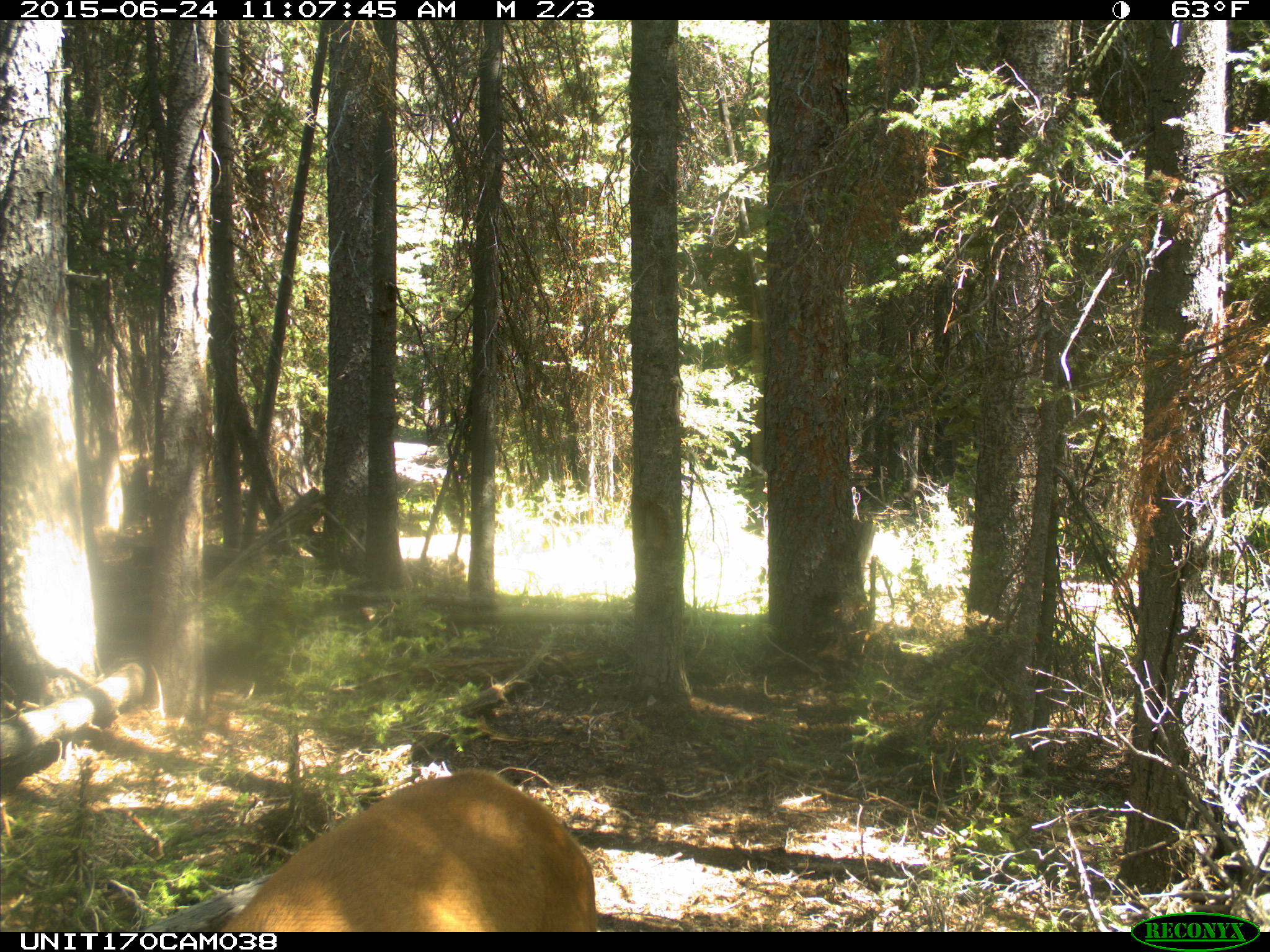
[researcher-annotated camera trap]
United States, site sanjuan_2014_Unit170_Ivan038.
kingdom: Animalia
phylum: Chordata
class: Mammalia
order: Artiodactyla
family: Cervidae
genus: Cervus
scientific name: Cervus elaphus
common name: red deer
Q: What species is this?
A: Cervus elaphus (red deer).